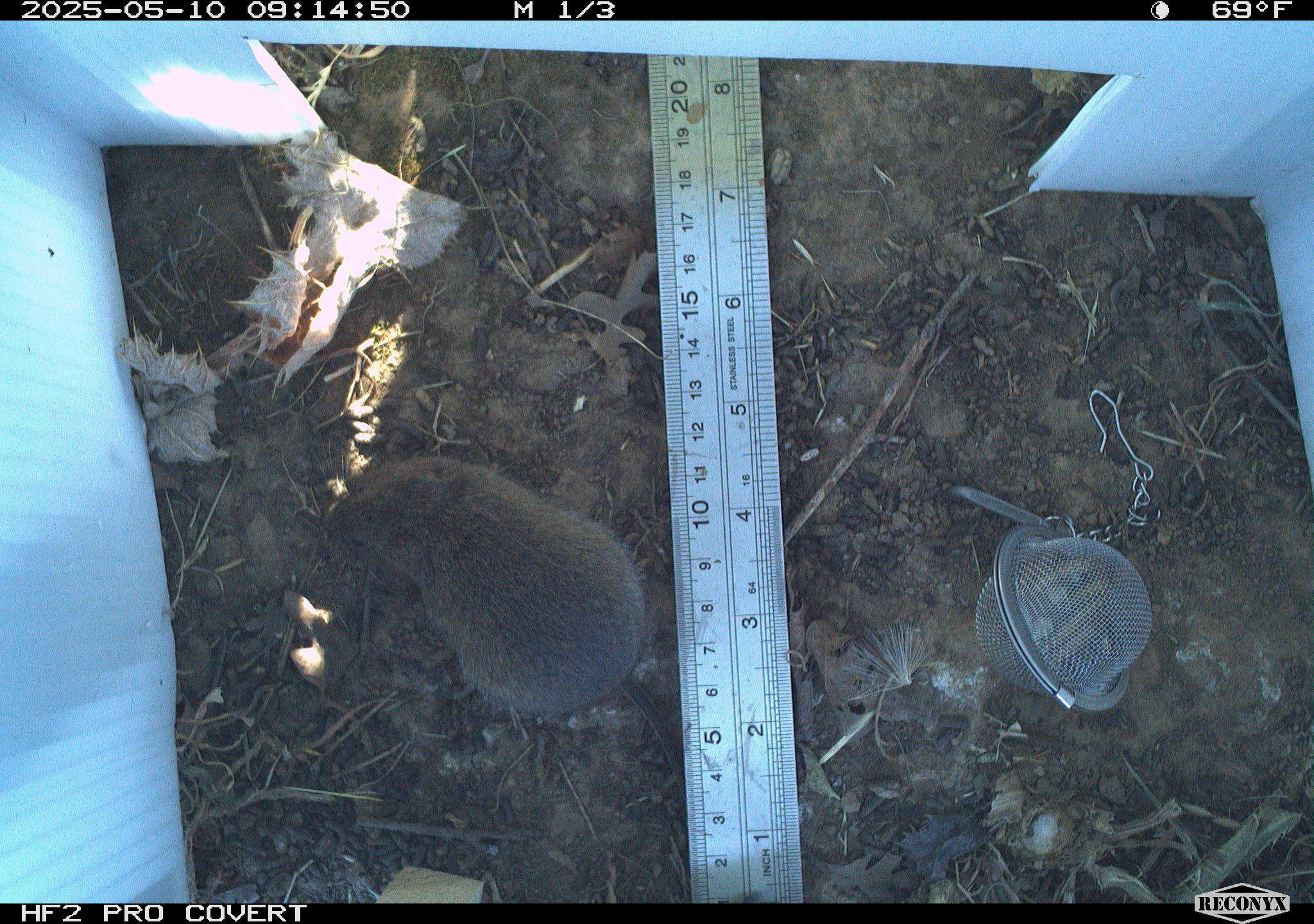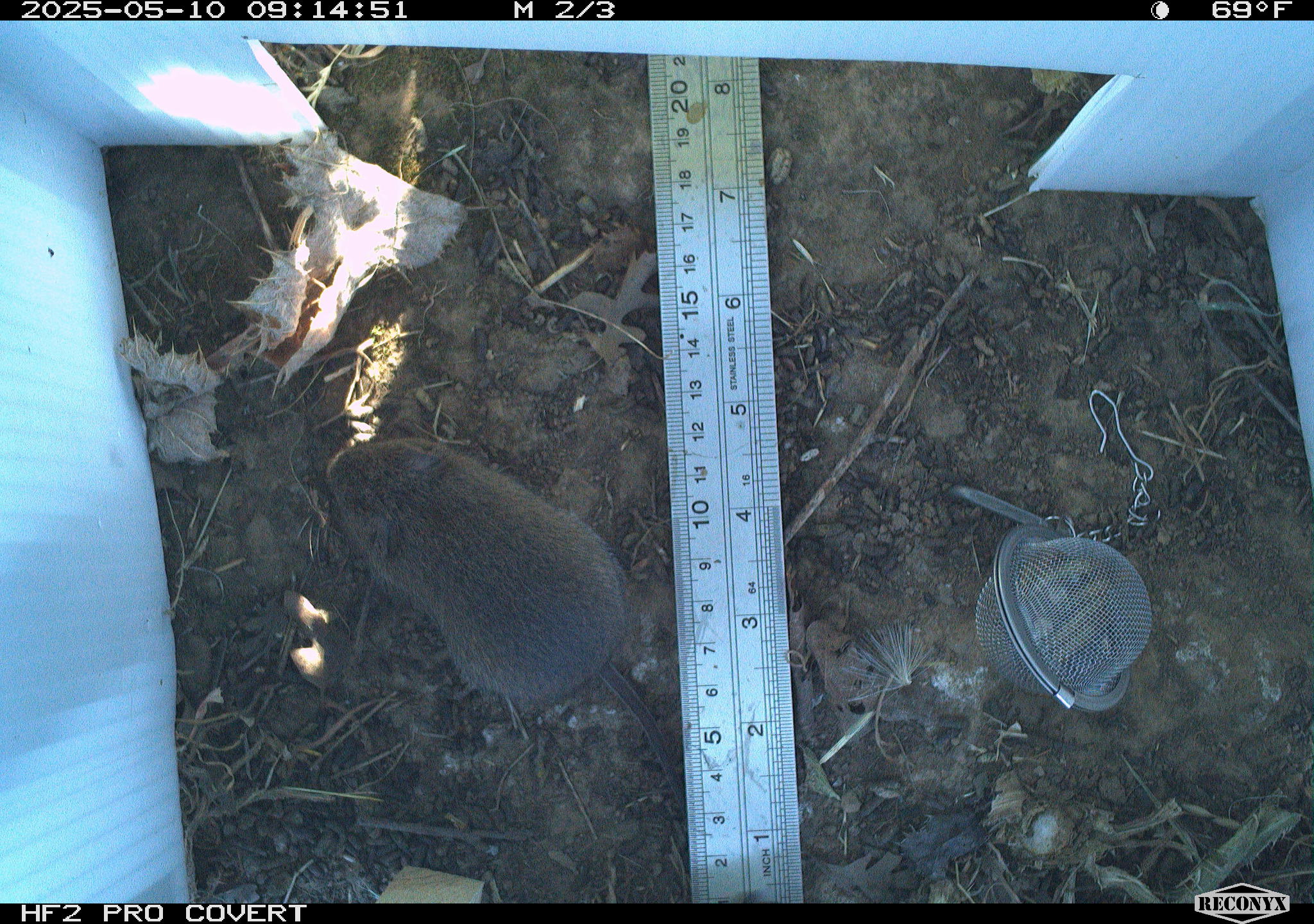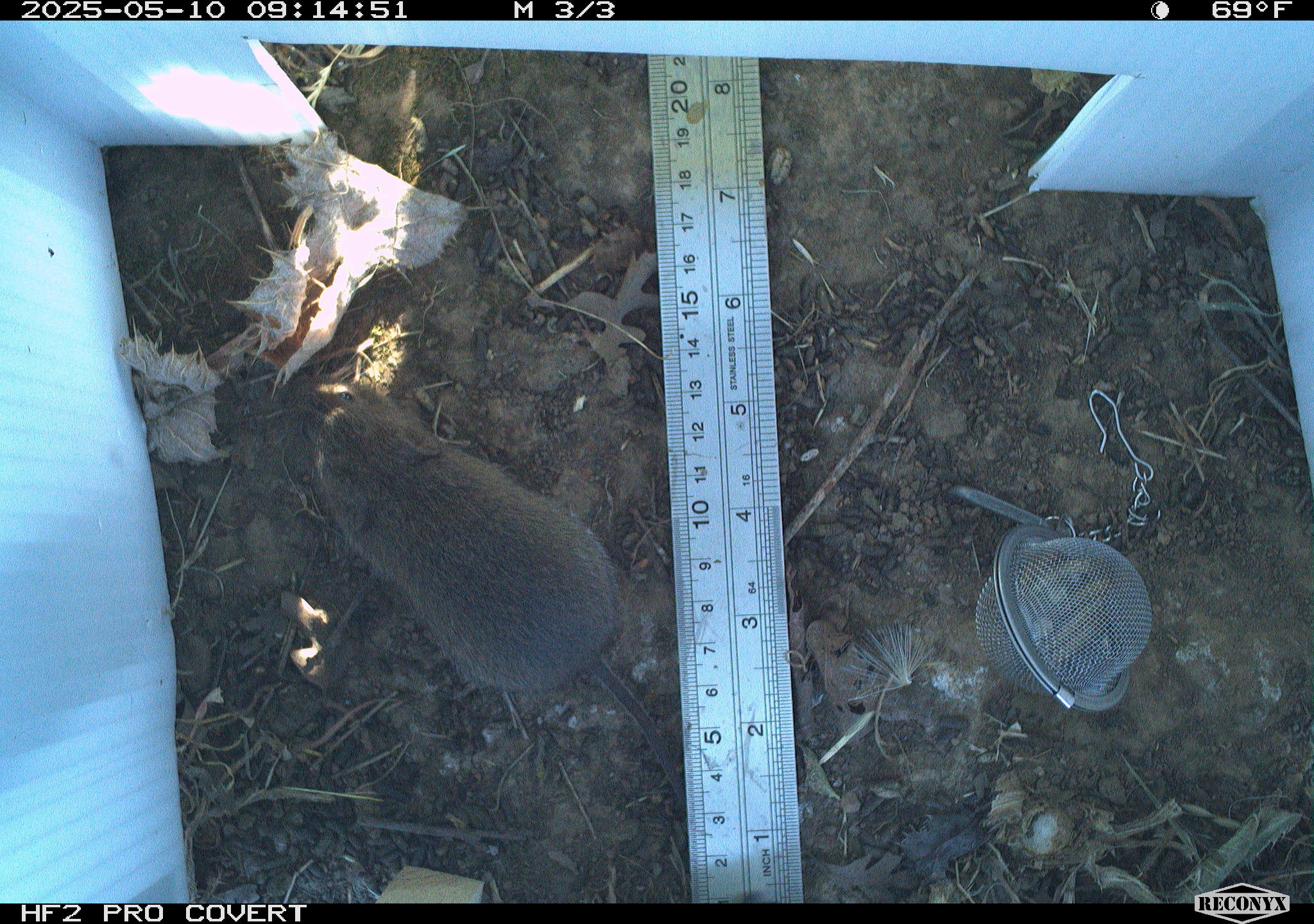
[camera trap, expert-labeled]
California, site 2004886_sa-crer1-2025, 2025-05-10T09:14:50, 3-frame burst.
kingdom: Animalia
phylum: Chordata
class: Mammalia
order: Rodentia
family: Cricetidae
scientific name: Arvicolinae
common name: voles, lemmings, and muskrats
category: arvicolinae subfamily